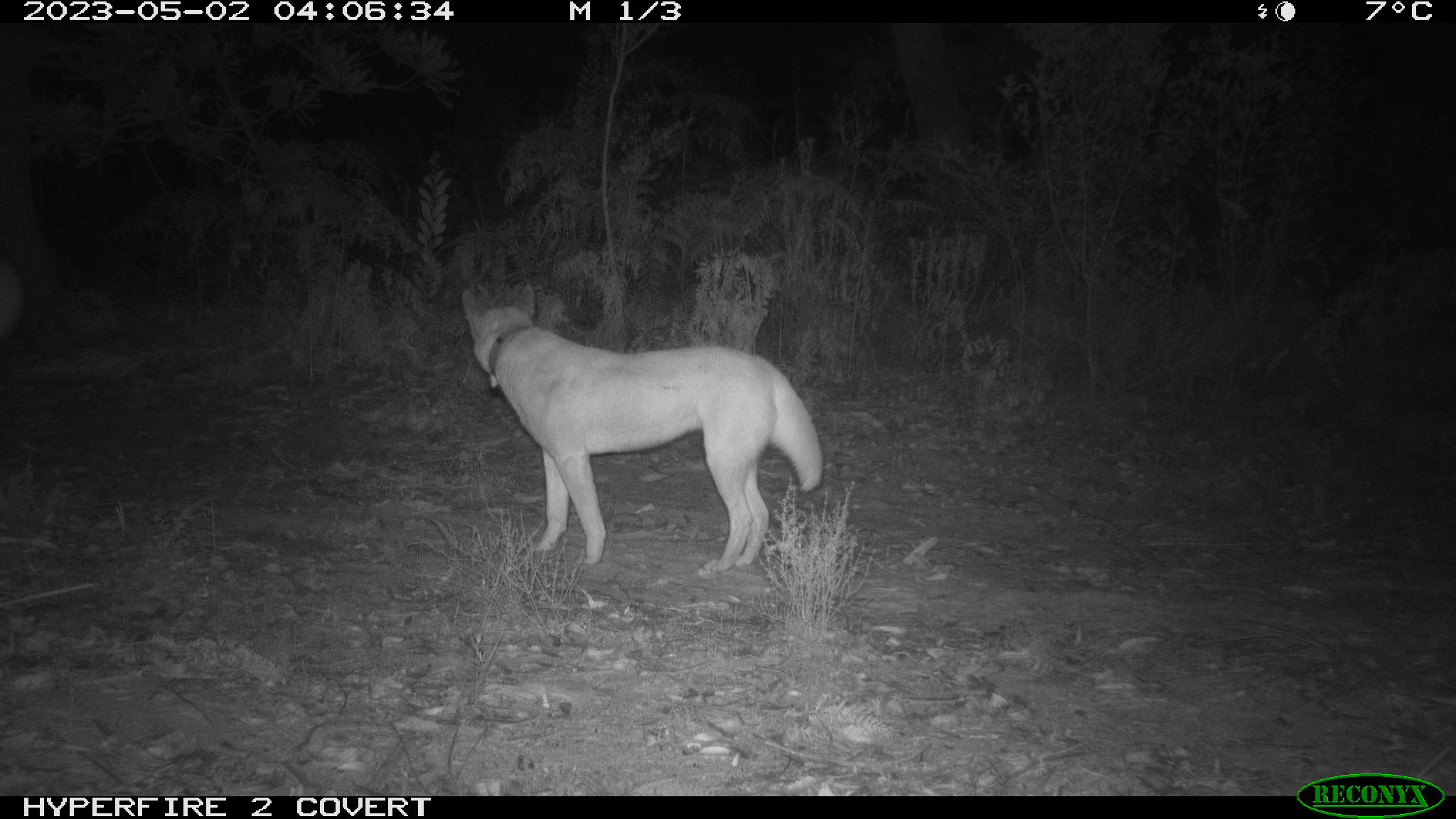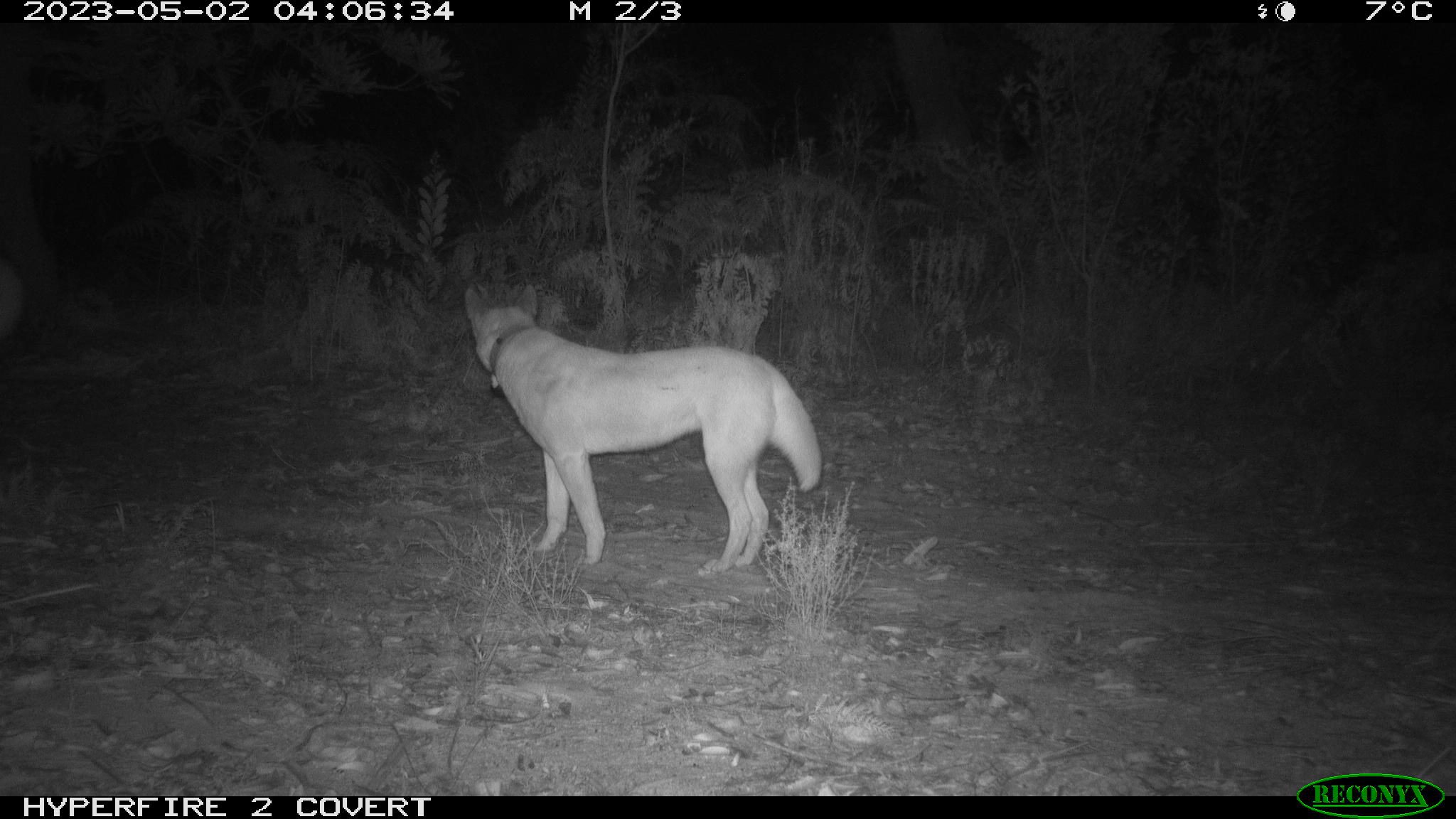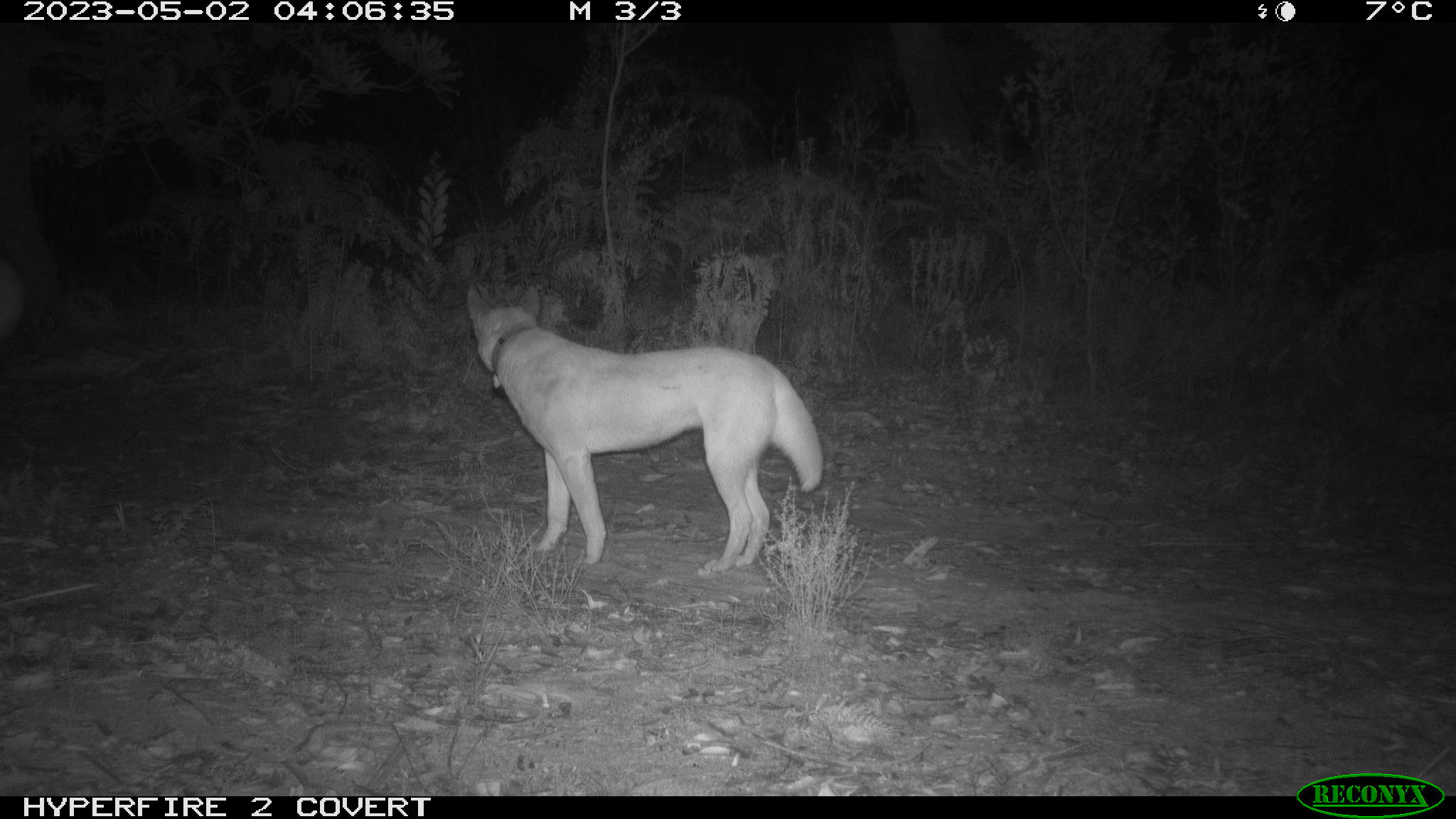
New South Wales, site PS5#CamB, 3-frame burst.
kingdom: Animalia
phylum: Chordata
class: Mammalia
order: Carnivora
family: Canidae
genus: Canis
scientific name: Canis familiaris dingo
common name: dingo